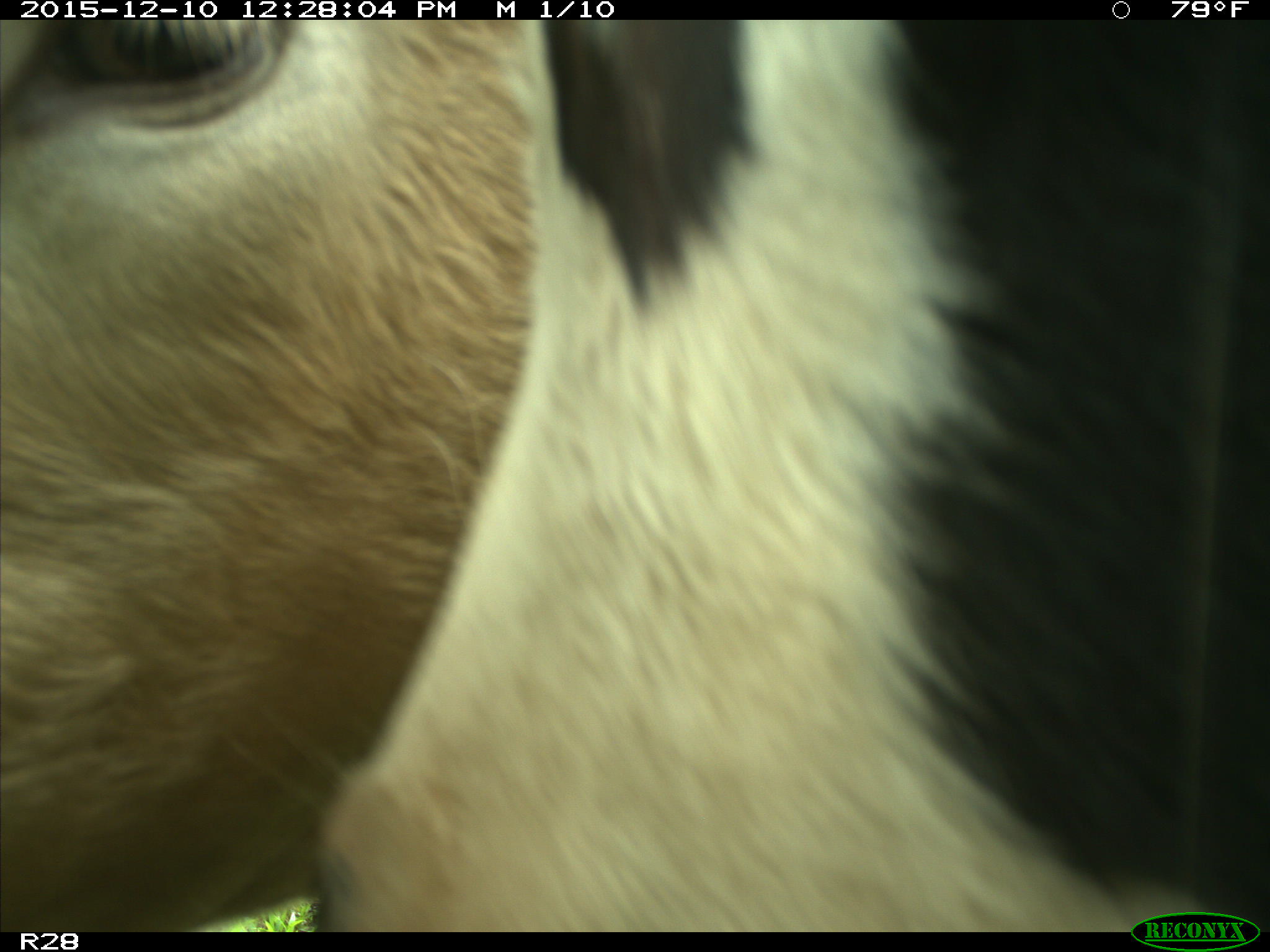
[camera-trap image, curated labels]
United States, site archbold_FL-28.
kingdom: Animalia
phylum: Chordata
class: Mammalia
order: Artiodactyla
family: Bovidae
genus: Bos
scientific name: Bos taurus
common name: domestic cow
Bos taurus (domestic cow).